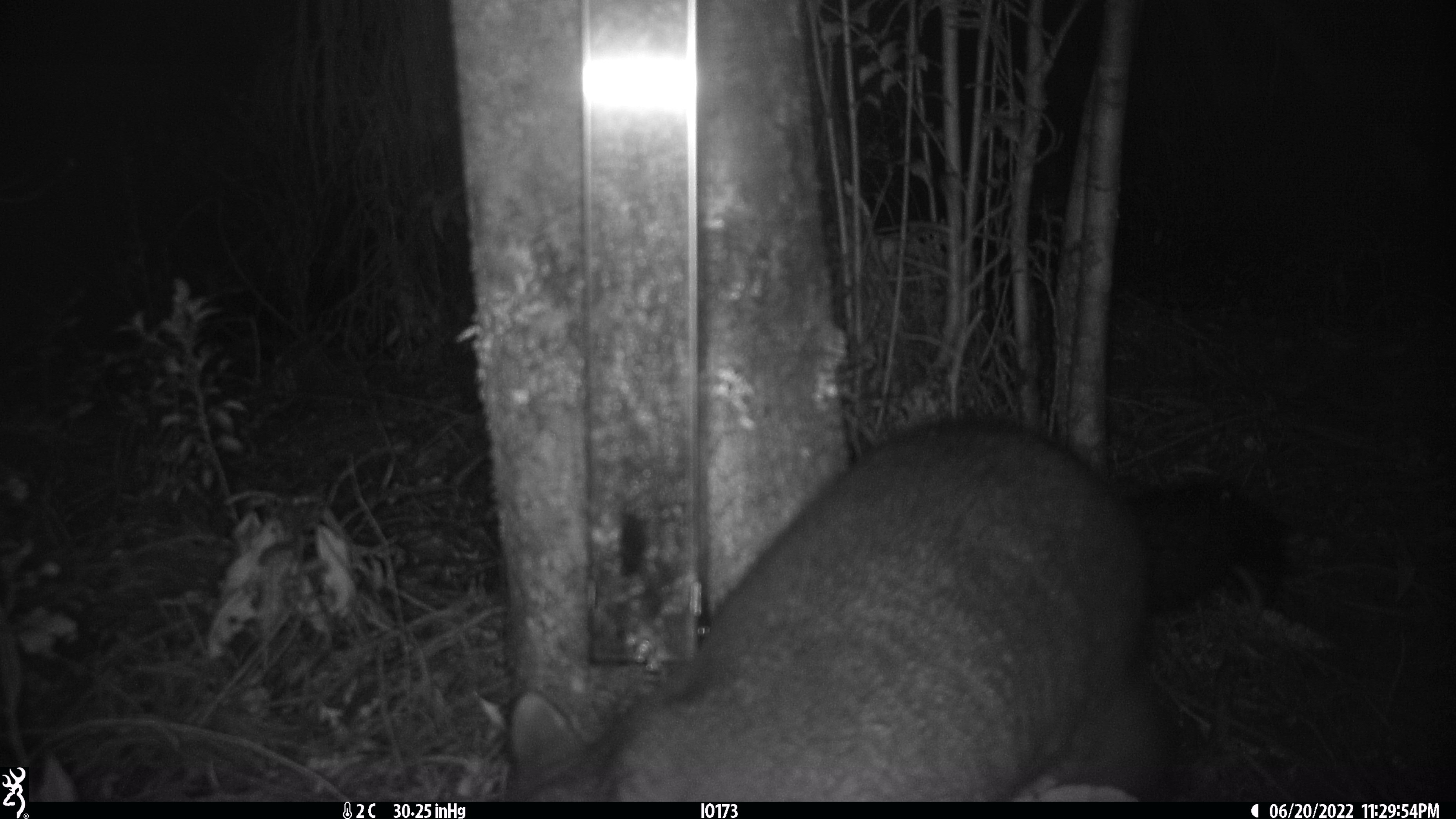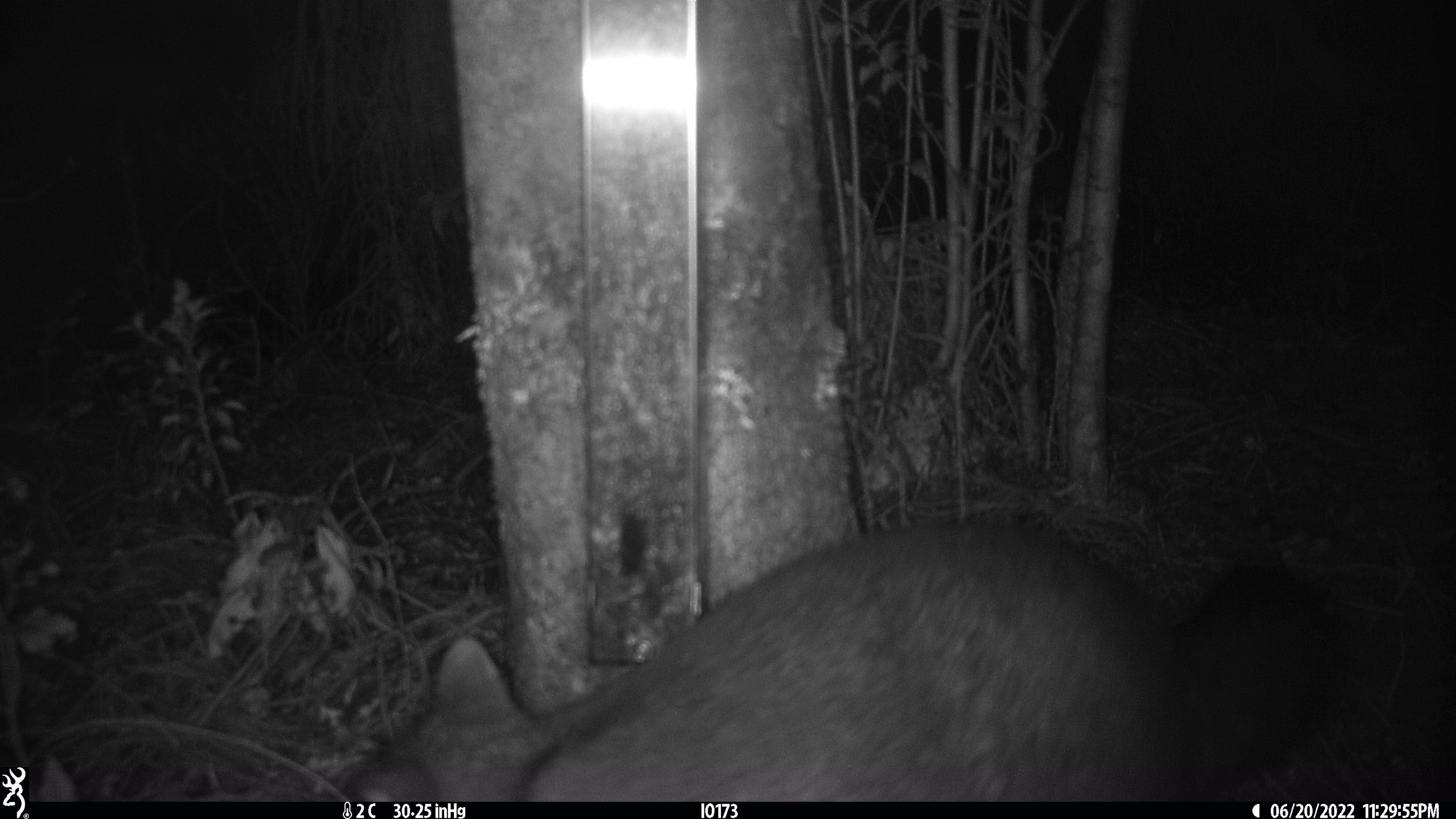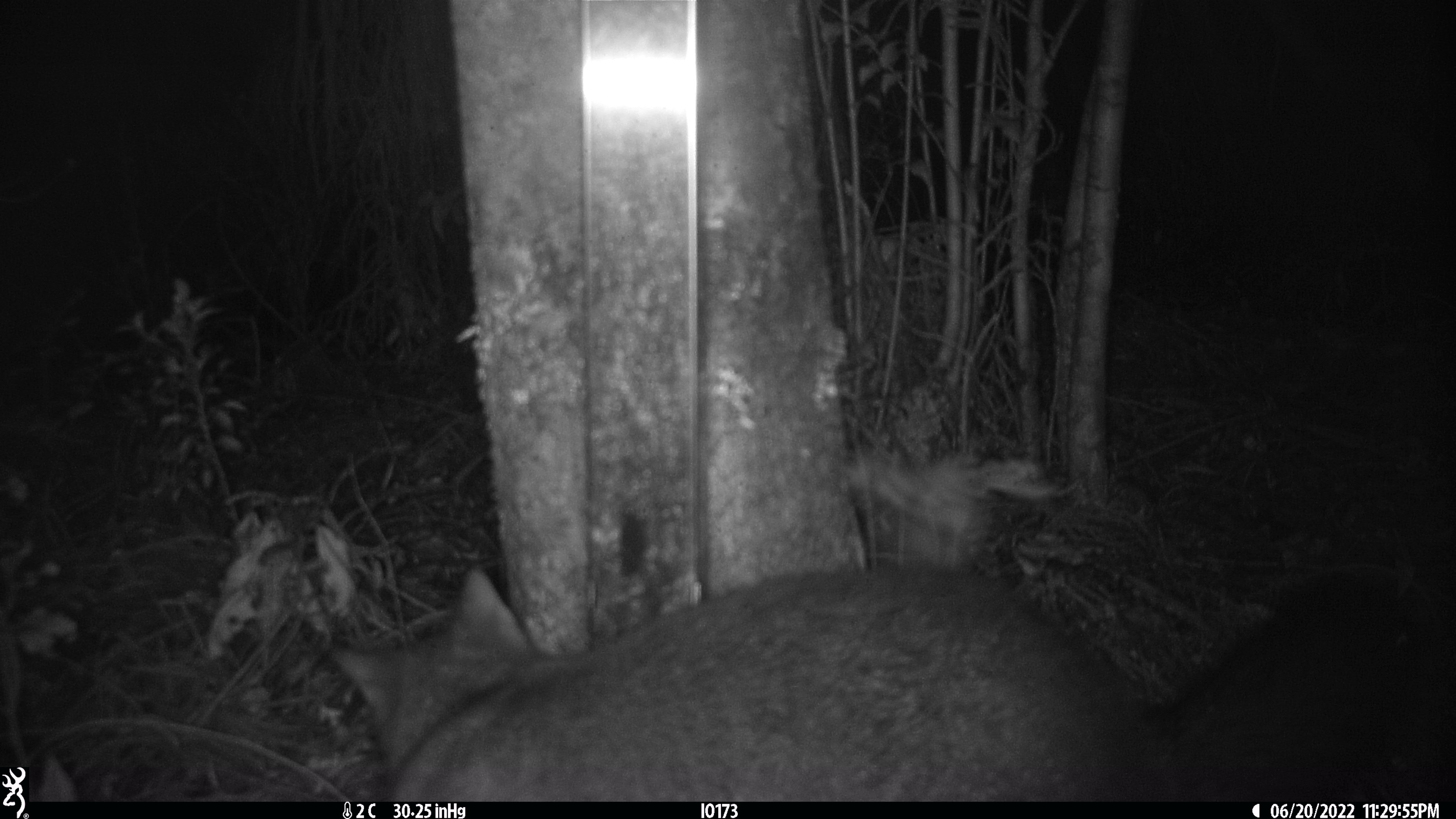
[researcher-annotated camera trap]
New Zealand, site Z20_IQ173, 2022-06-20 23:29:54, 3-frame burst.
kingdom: Animalia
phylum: Chordata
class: Mammalia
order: Diprotodontia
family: Phalangeridae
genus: Trichosurus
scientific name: Trichosurus vulpecula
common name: common brushtail possum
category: possum